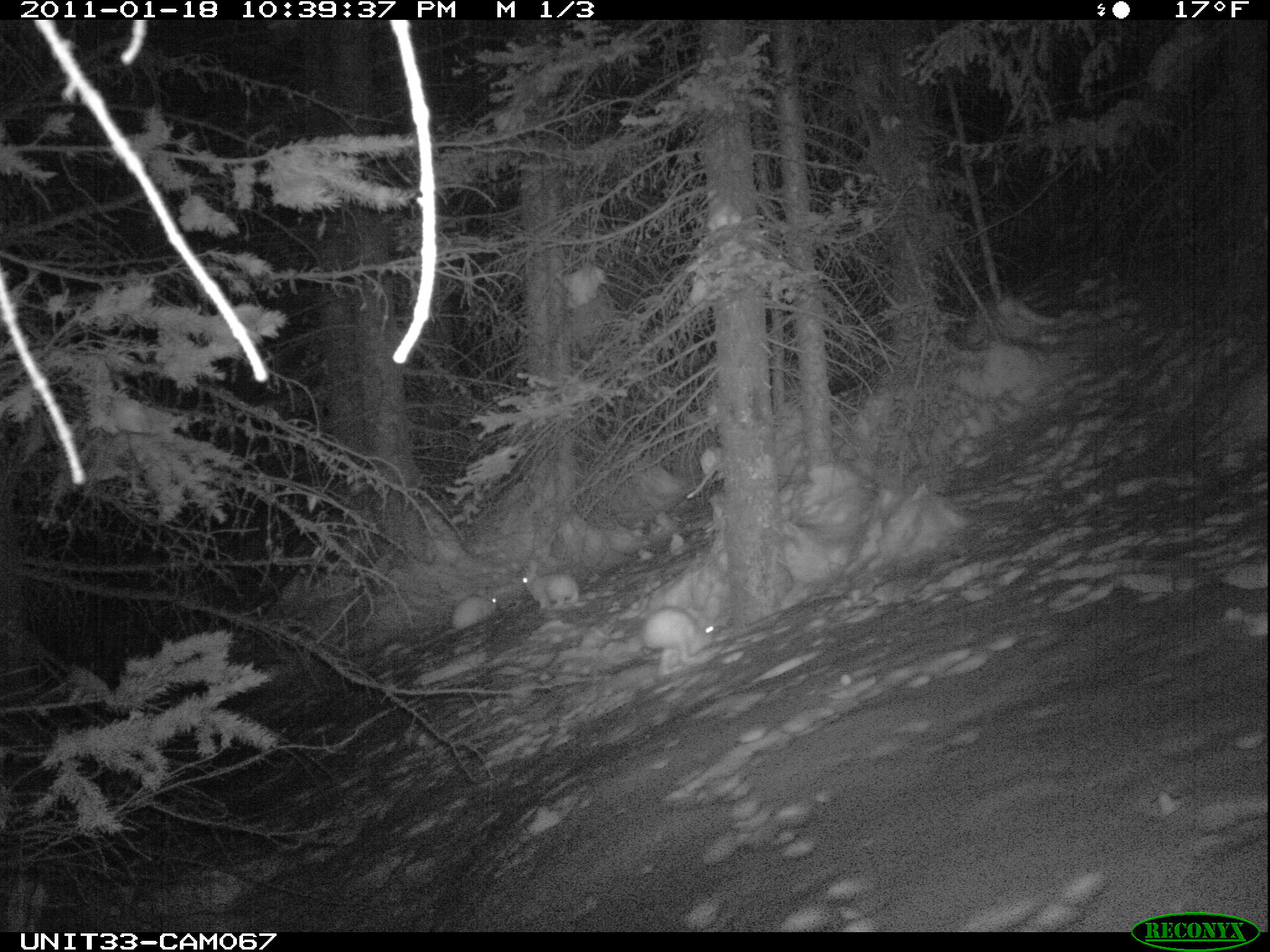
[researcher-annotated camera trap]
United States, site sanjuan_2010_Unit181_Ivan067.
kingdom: Animalia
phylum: Chordata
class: Mammalia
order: Lagomorpha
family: Leporidae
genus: Lepus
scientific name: Lepus americanus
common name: snowshoe hare